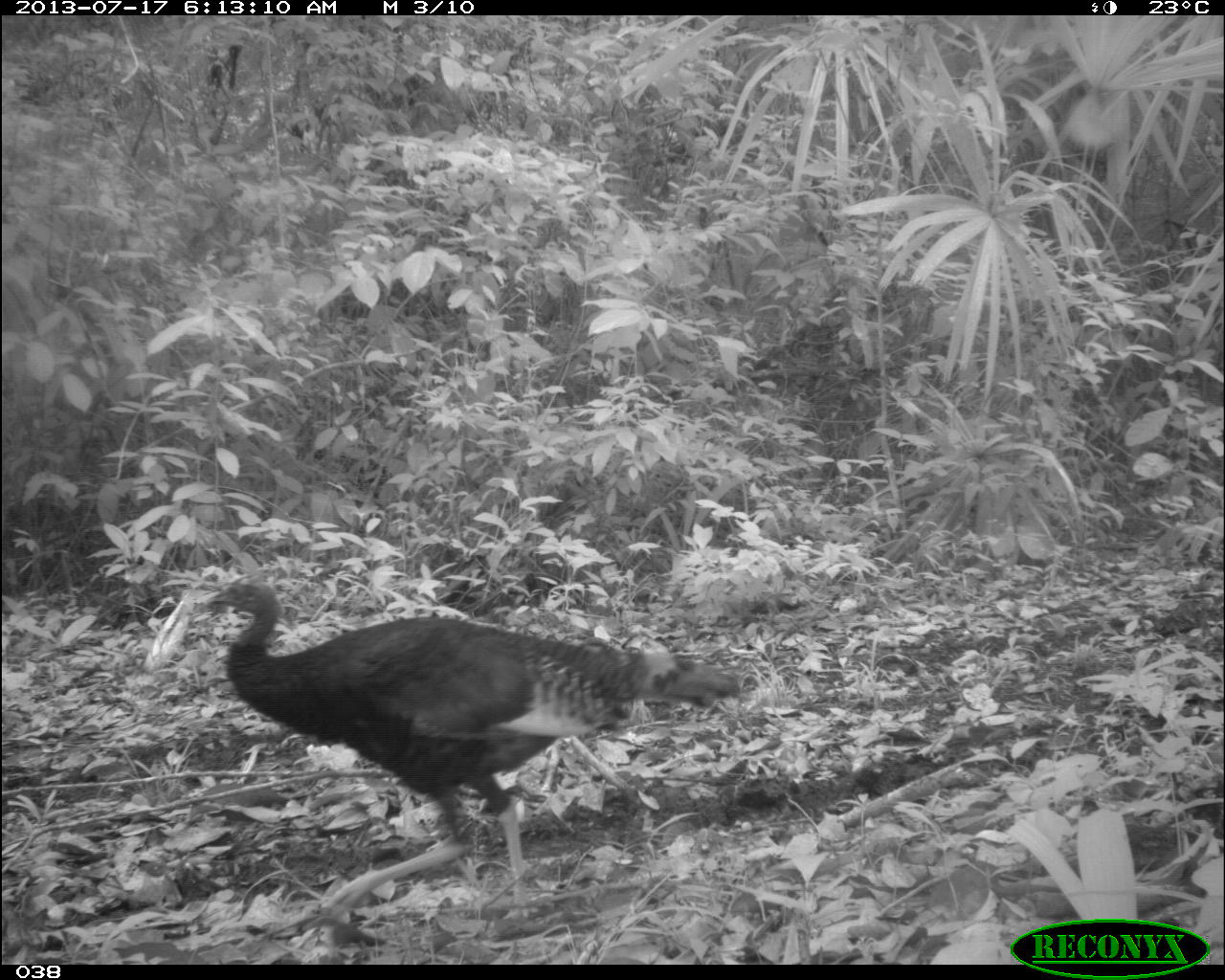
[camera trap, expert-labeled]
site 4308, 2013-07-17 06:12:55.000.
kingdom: Animalia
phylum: Chordata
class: Aves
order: Galliformes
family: Phasianidae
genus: Meleagris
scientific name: Meleagris ocellata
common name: ocellated turkey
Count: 3.